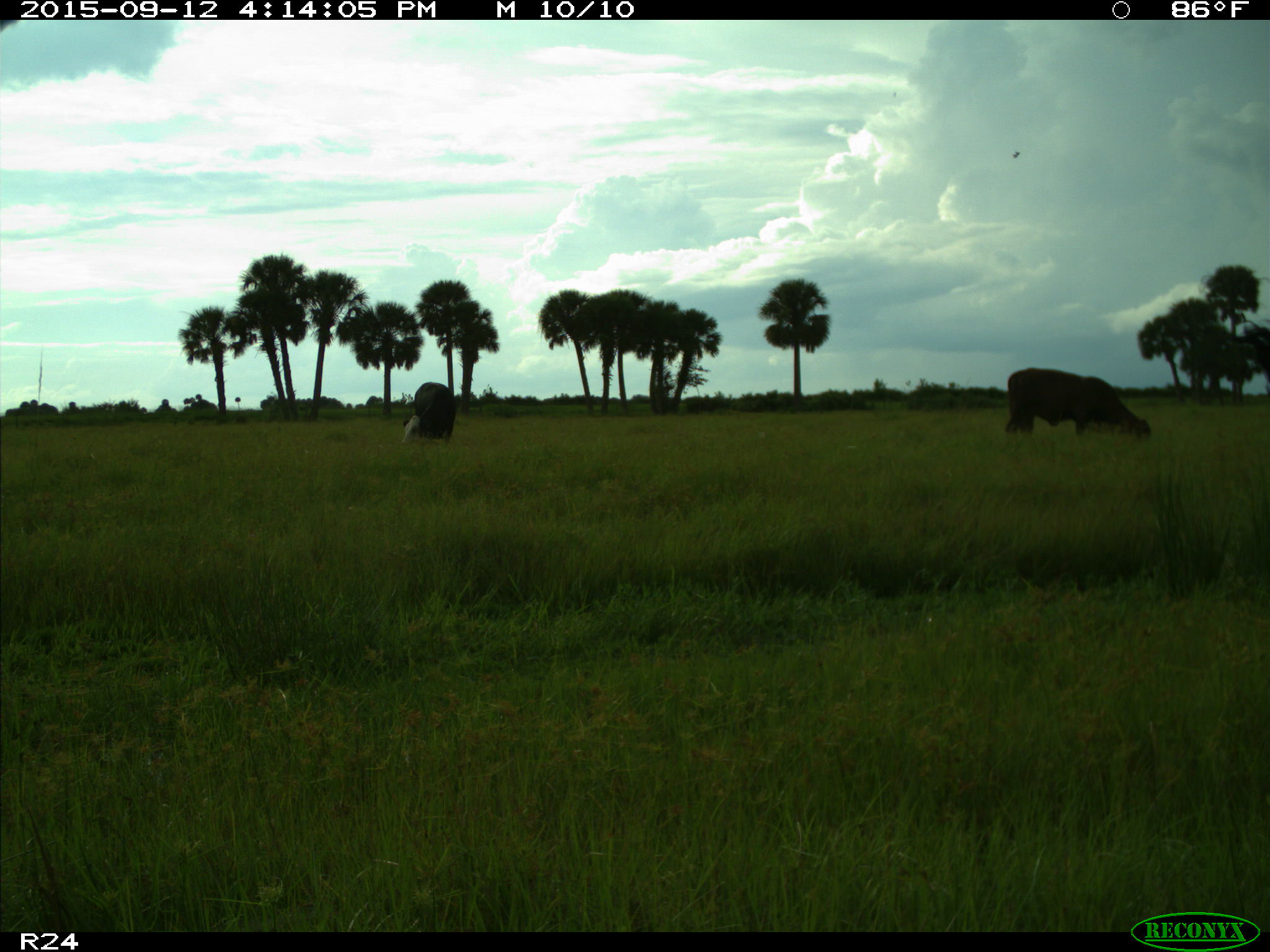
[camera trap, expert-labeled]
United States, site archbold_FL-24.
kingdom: Animalia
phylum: Chordata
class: Mammalia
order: Artiodactyla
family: Bovidae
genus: Bos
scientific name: Bos taurus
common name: domestic cow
Bos taurus (domestic cow).